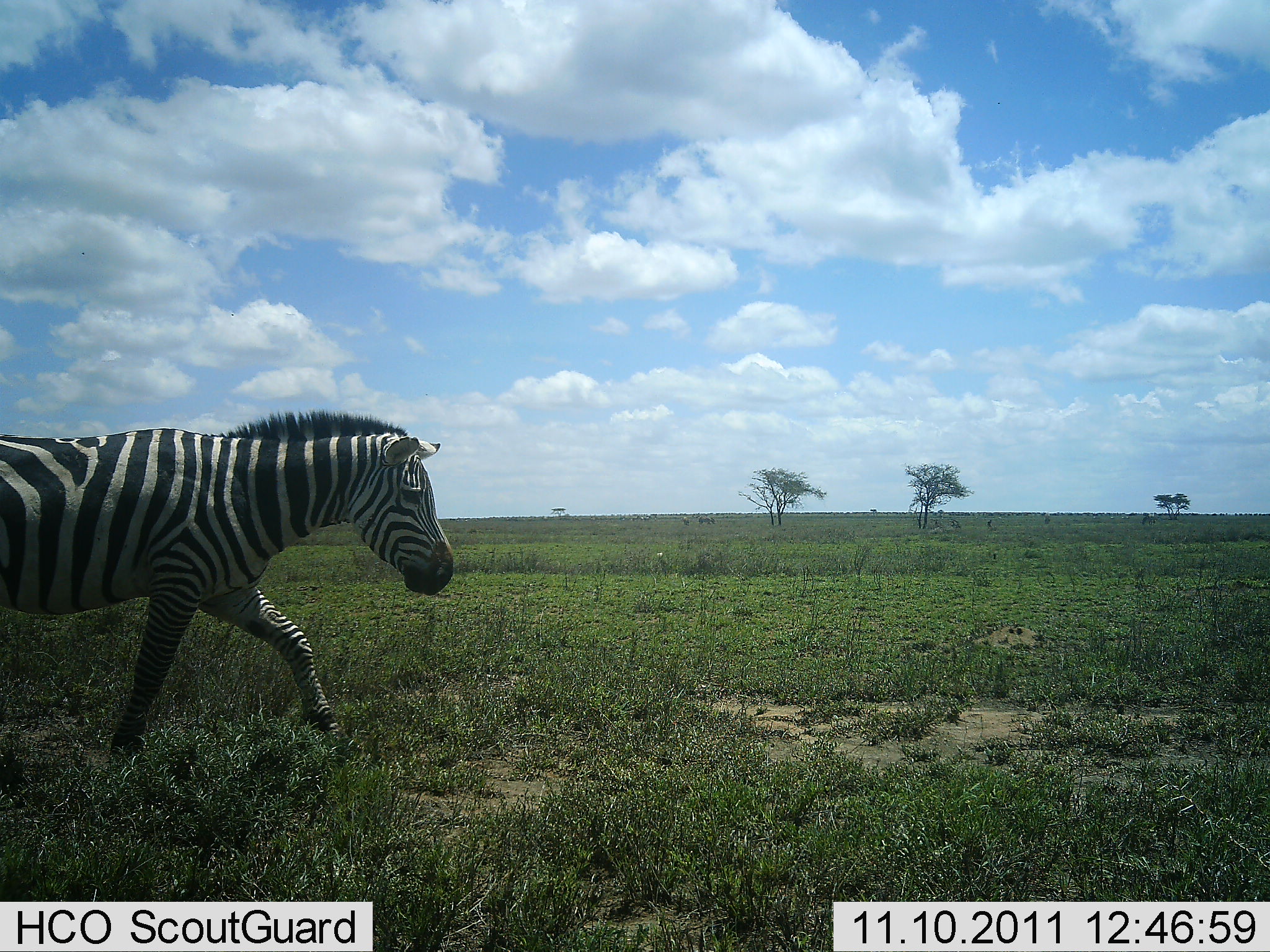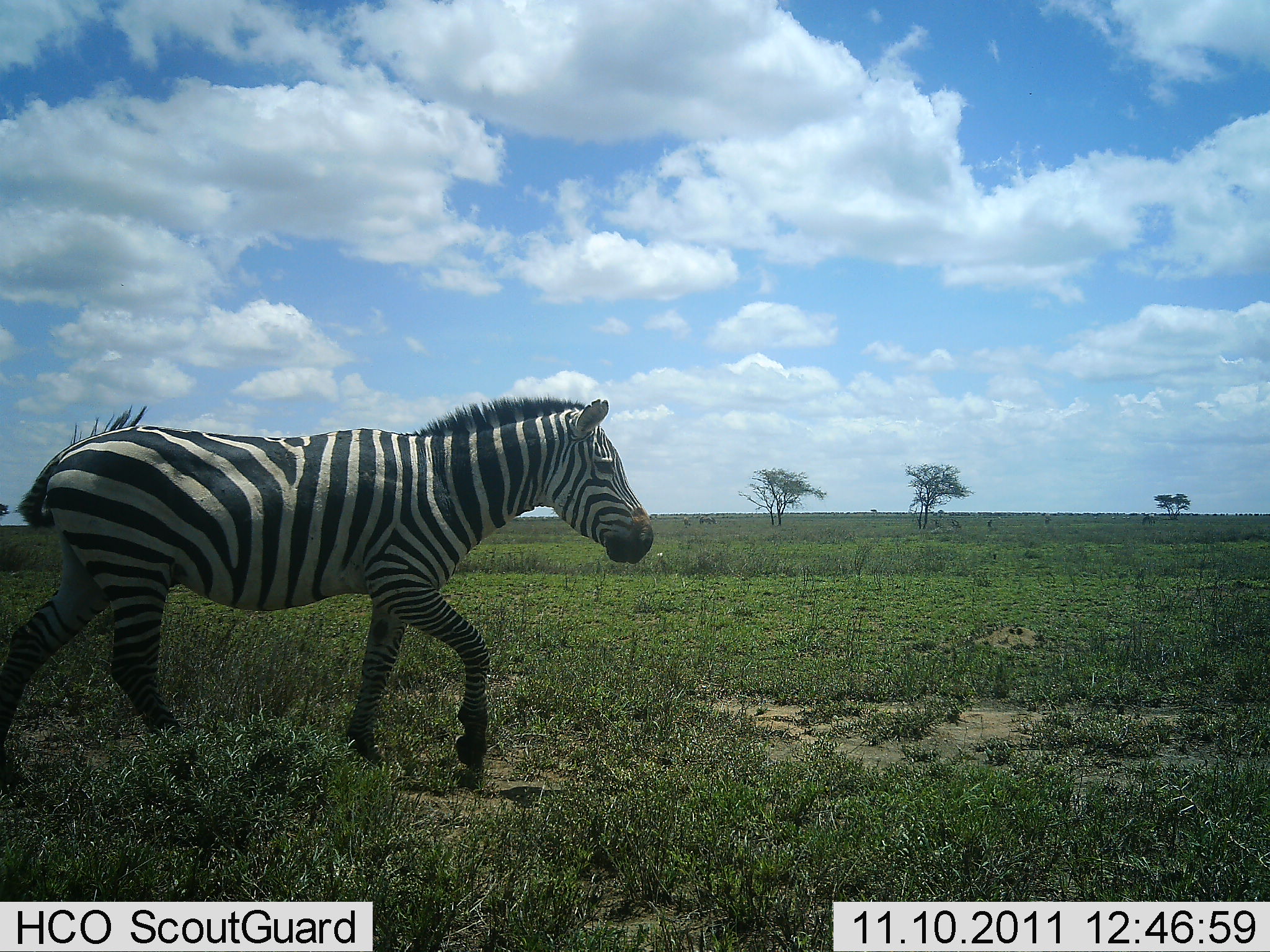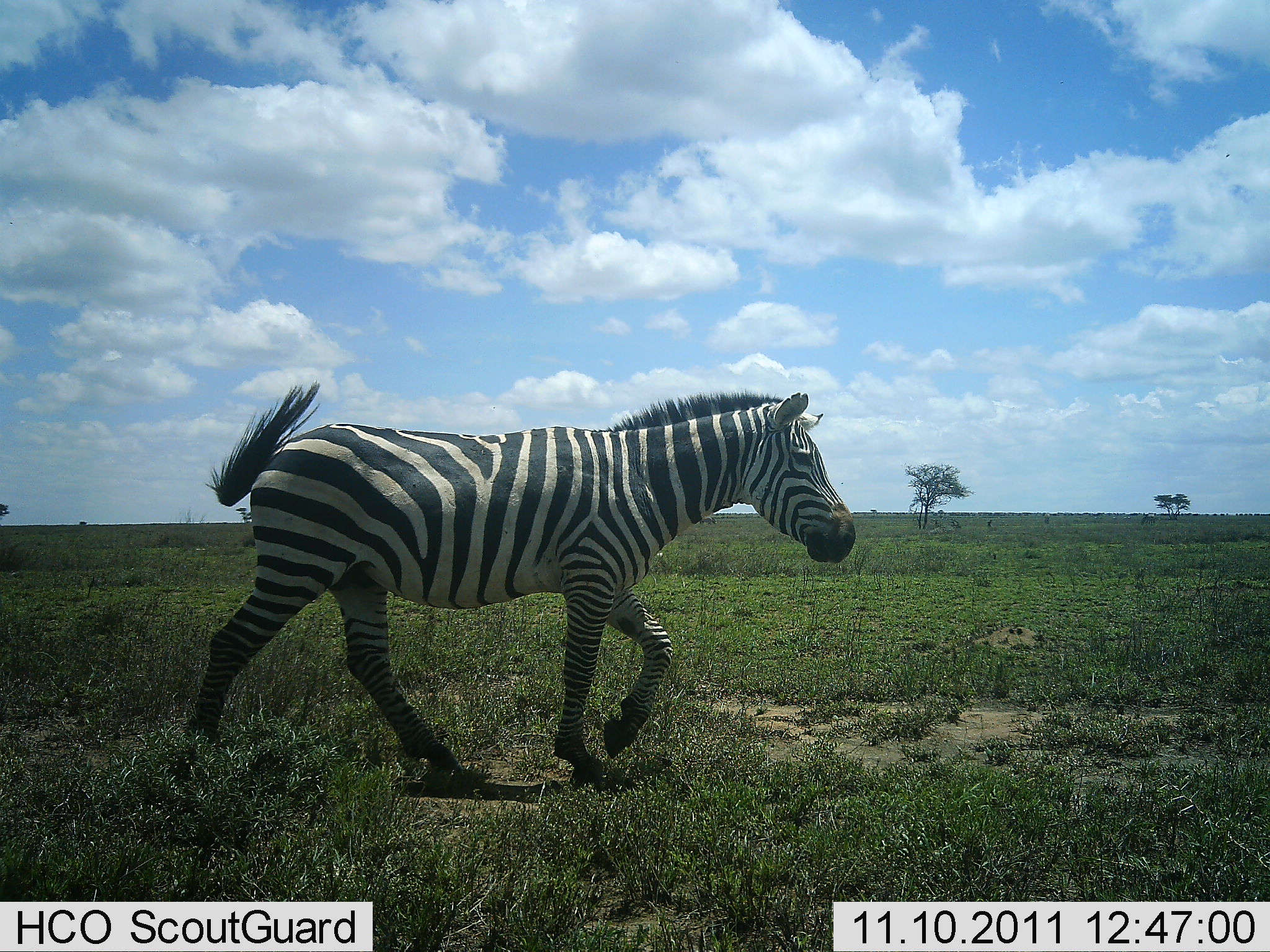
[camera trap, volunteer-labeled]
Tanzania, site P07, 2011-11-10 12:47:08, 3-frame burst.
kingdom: Animalia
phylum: Chordata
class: Mammalia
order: Perissodactyla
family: Equidae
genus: Equus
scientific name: Equus quagga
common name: plains zebra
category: zebra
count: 1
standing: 0%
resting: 0%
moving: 100%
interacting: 0%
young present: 0%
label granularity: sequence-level